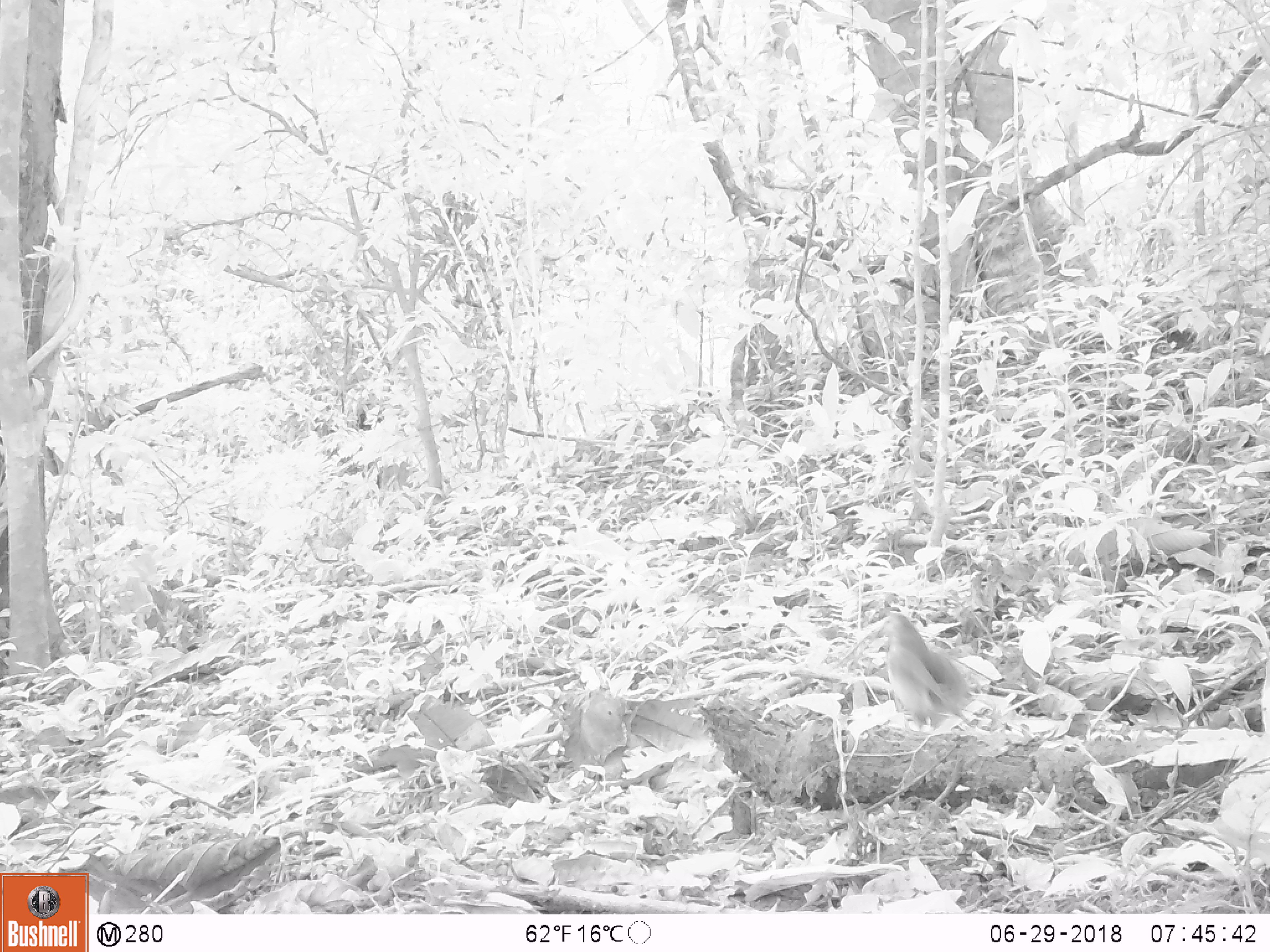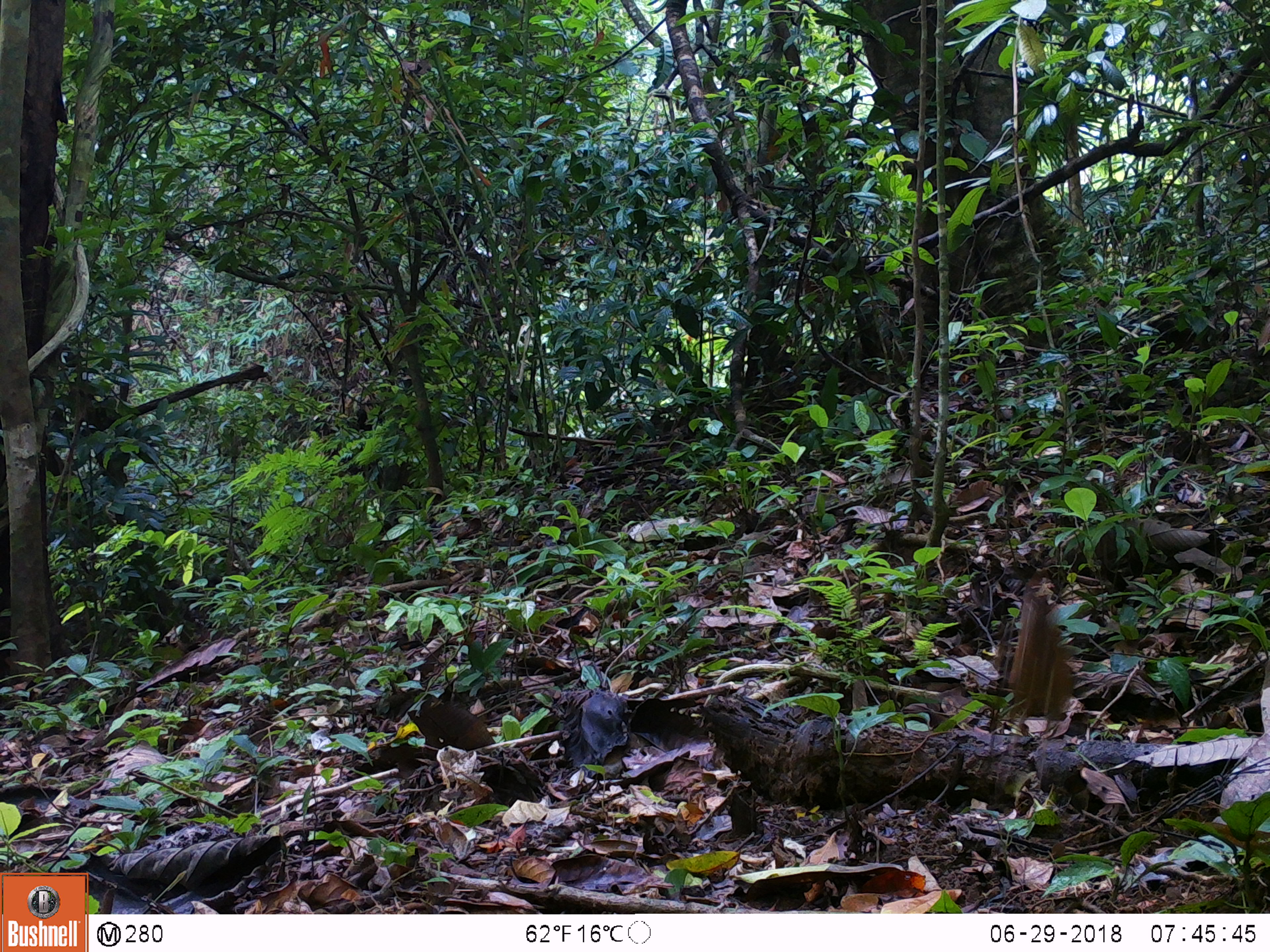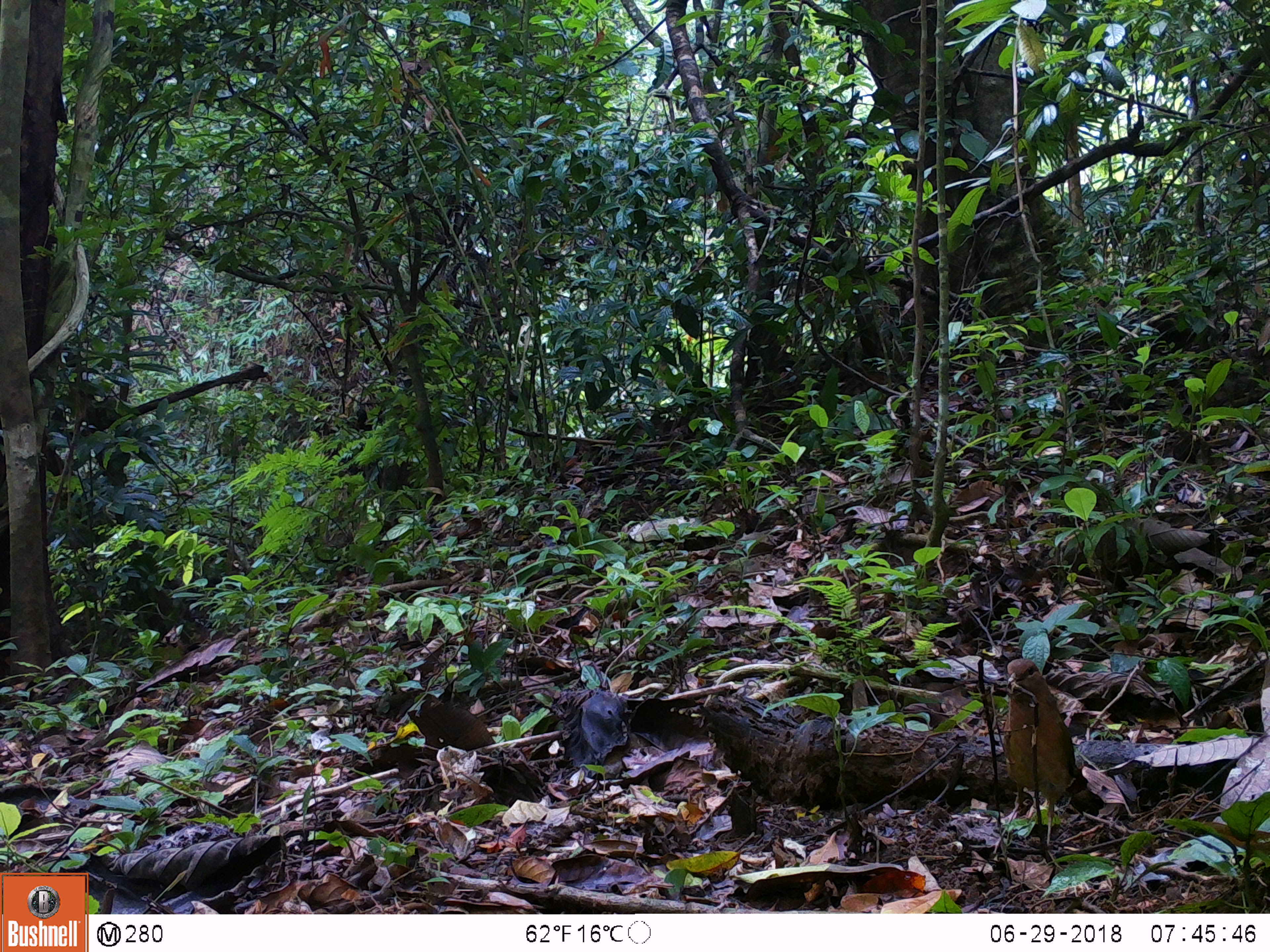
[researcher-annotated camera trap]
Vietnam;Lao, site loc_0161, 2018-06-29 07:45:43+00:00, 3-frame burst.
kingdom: Animalia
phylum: Chordata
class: Aves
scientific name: Aves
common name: bird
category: unidentified bird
Unidentified bird (bird) (Aves). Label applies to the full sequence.